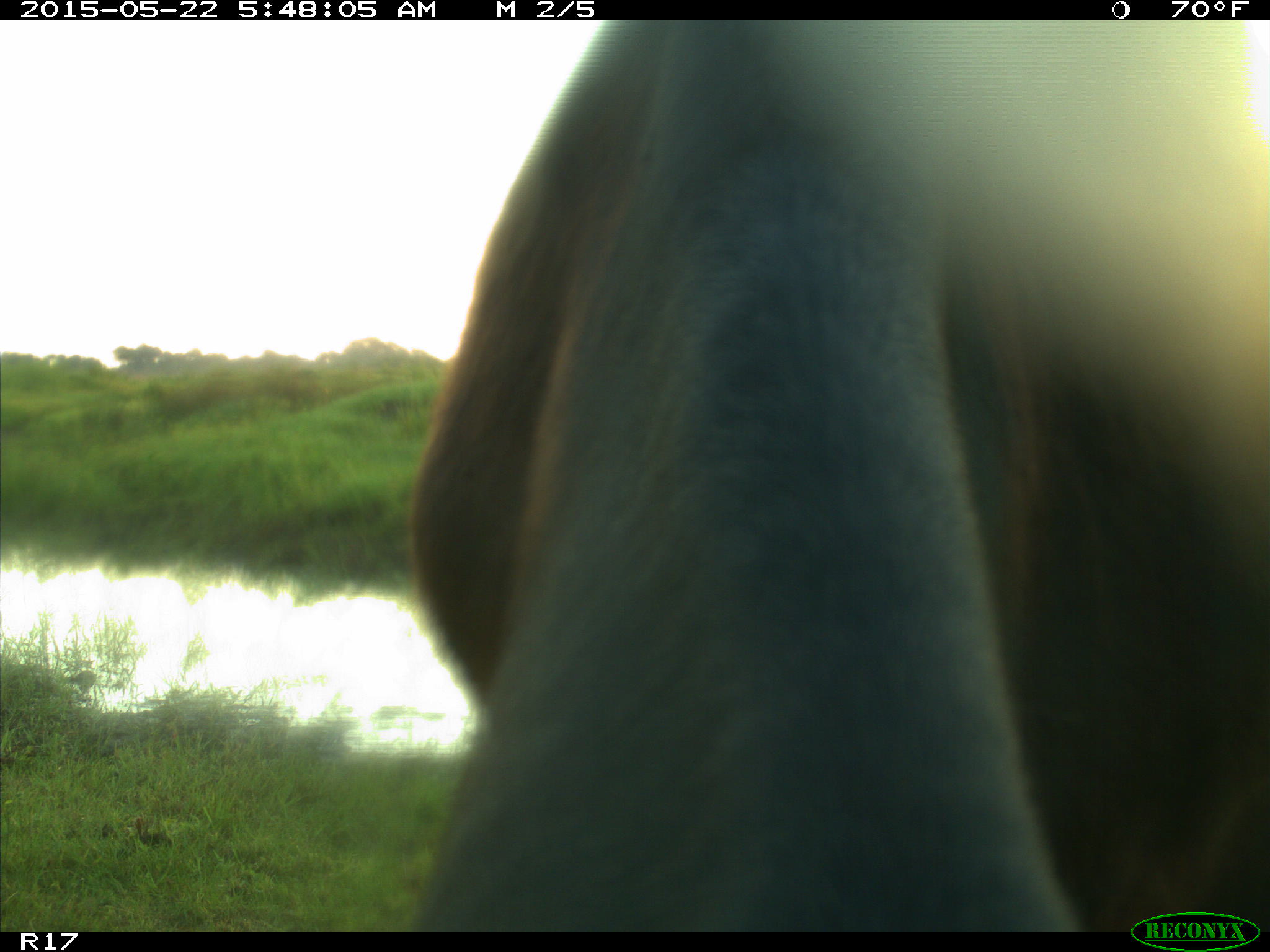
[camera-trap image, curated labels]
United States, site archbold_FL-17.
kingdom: Animalia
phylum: Chordata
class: Mammalia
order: Artiodactyla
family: Bovidae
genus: Bos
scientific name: Bos taurus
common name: domestic cow